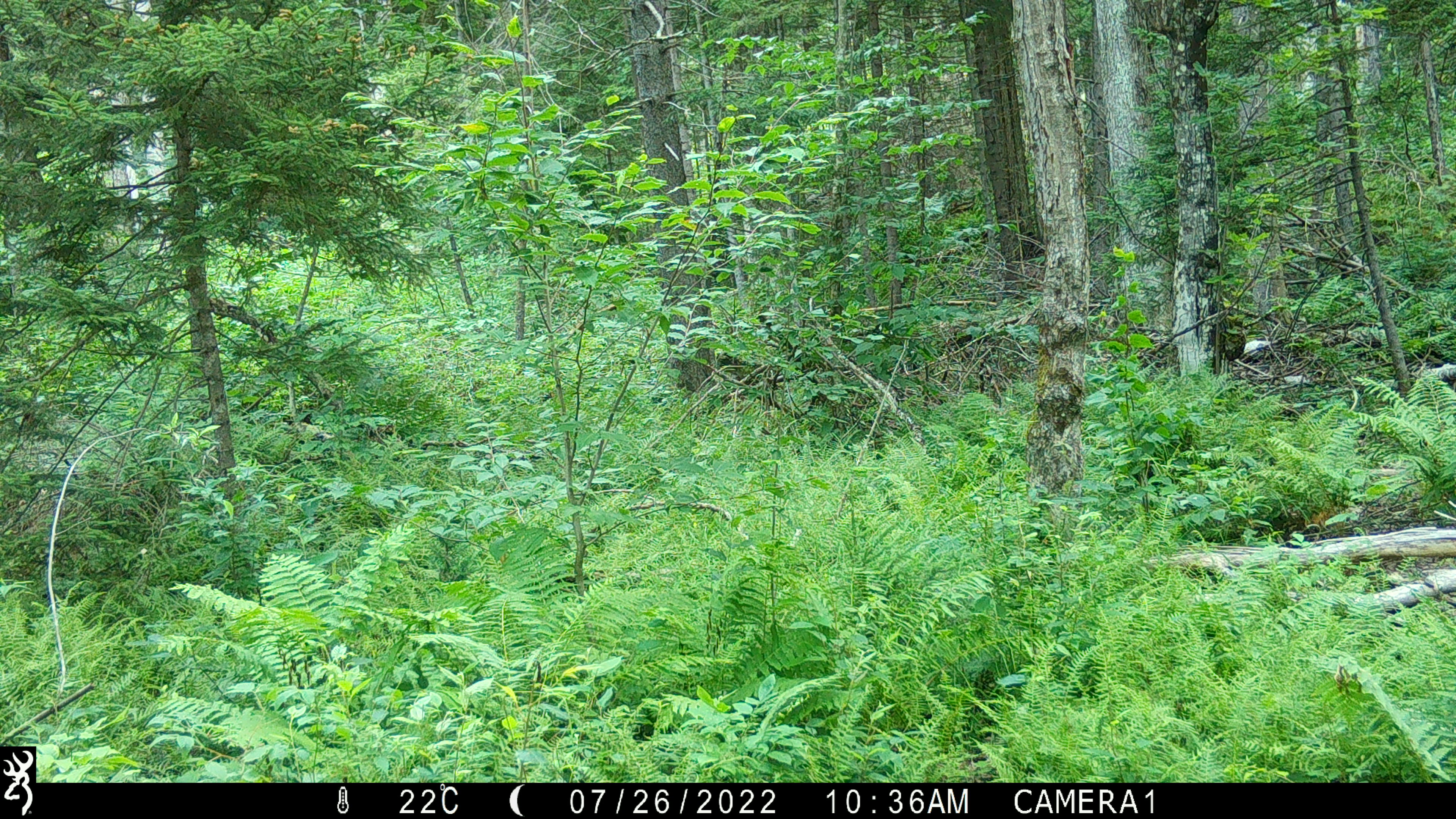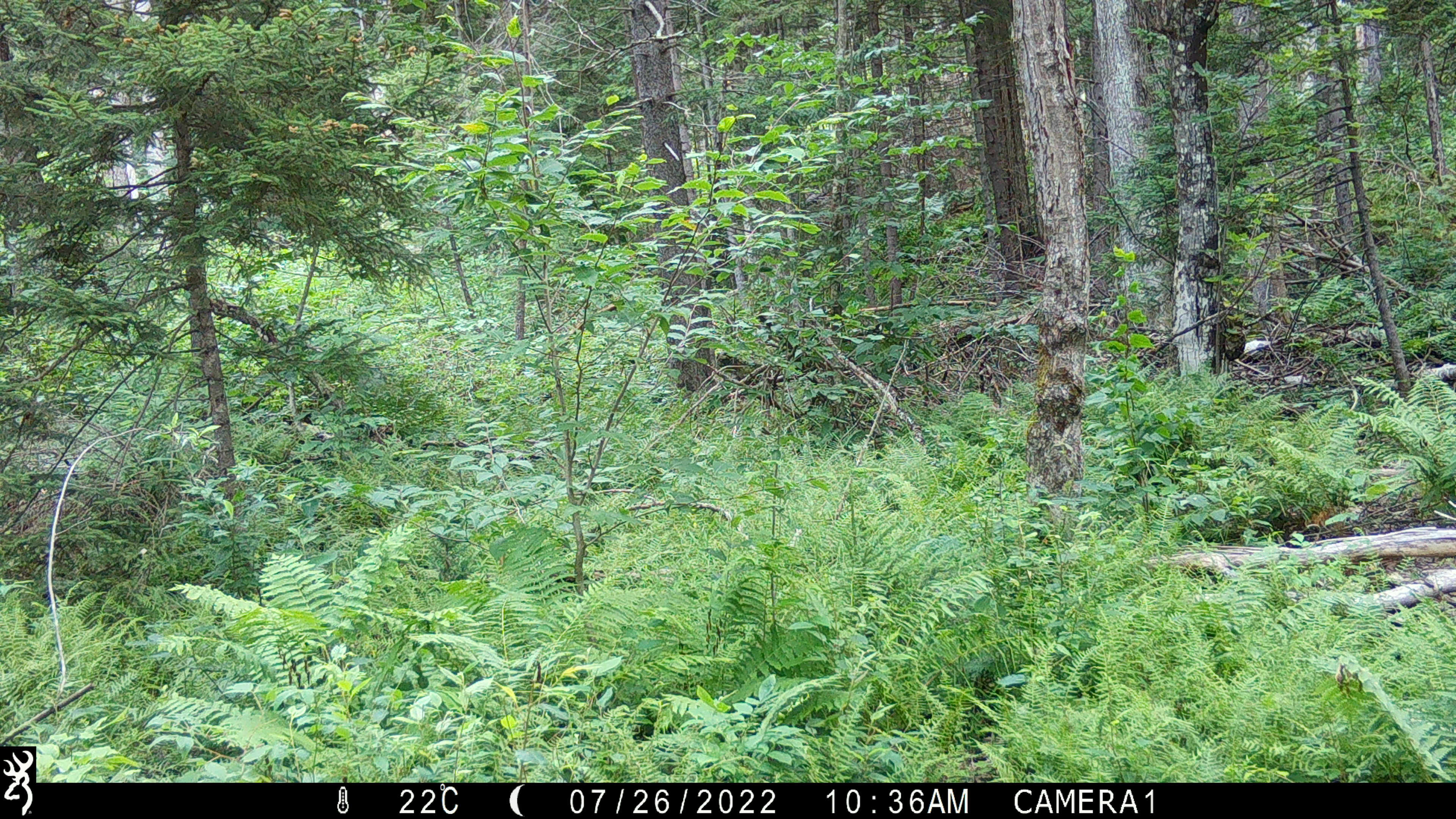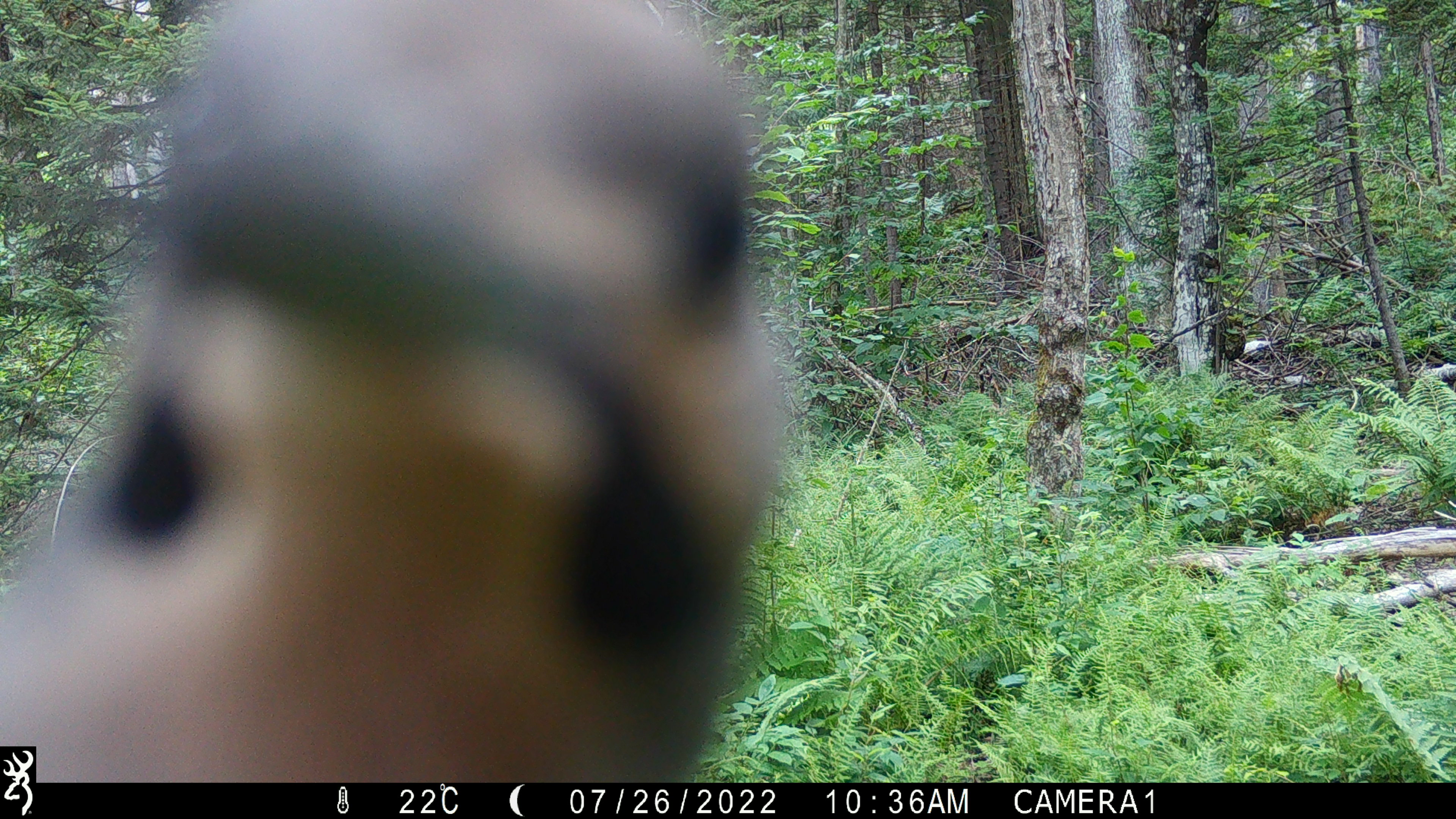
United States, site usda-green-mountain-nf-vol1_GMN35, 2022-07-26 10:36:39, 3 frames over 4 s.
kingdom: Animalia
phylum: Chordata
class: Mammalia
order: Artiodactyla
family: Cervidae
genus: Odocoileus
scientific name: Odocoileus virginianus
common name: white-tailed deer